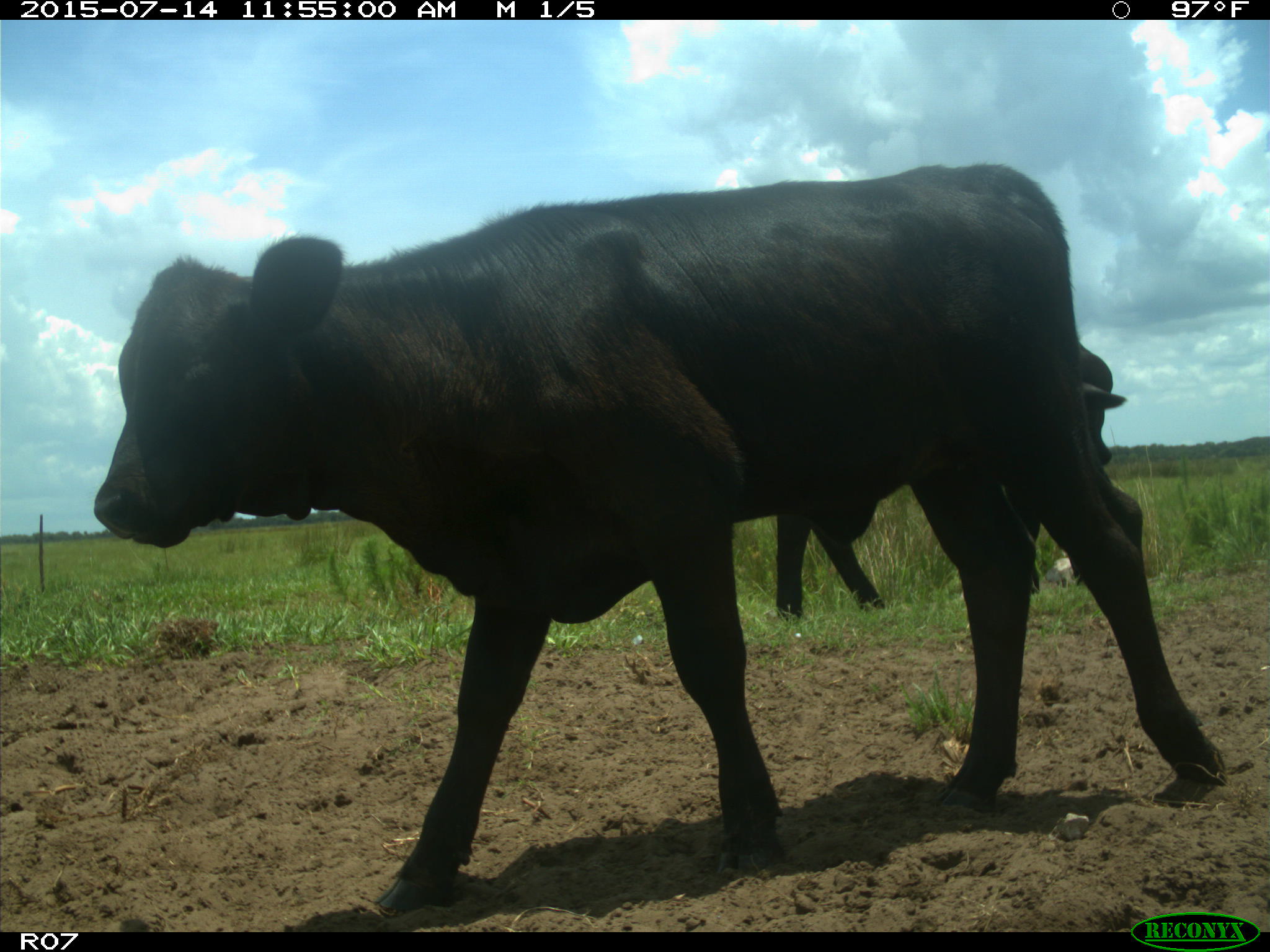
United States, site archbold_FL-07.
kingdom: Animalia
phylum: Chordata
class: Mammalia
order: Artiodactyla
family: Bovidae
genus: Bos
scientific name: Bos taurus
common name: domestic cow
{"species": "Bos taurus (domestic cow)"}